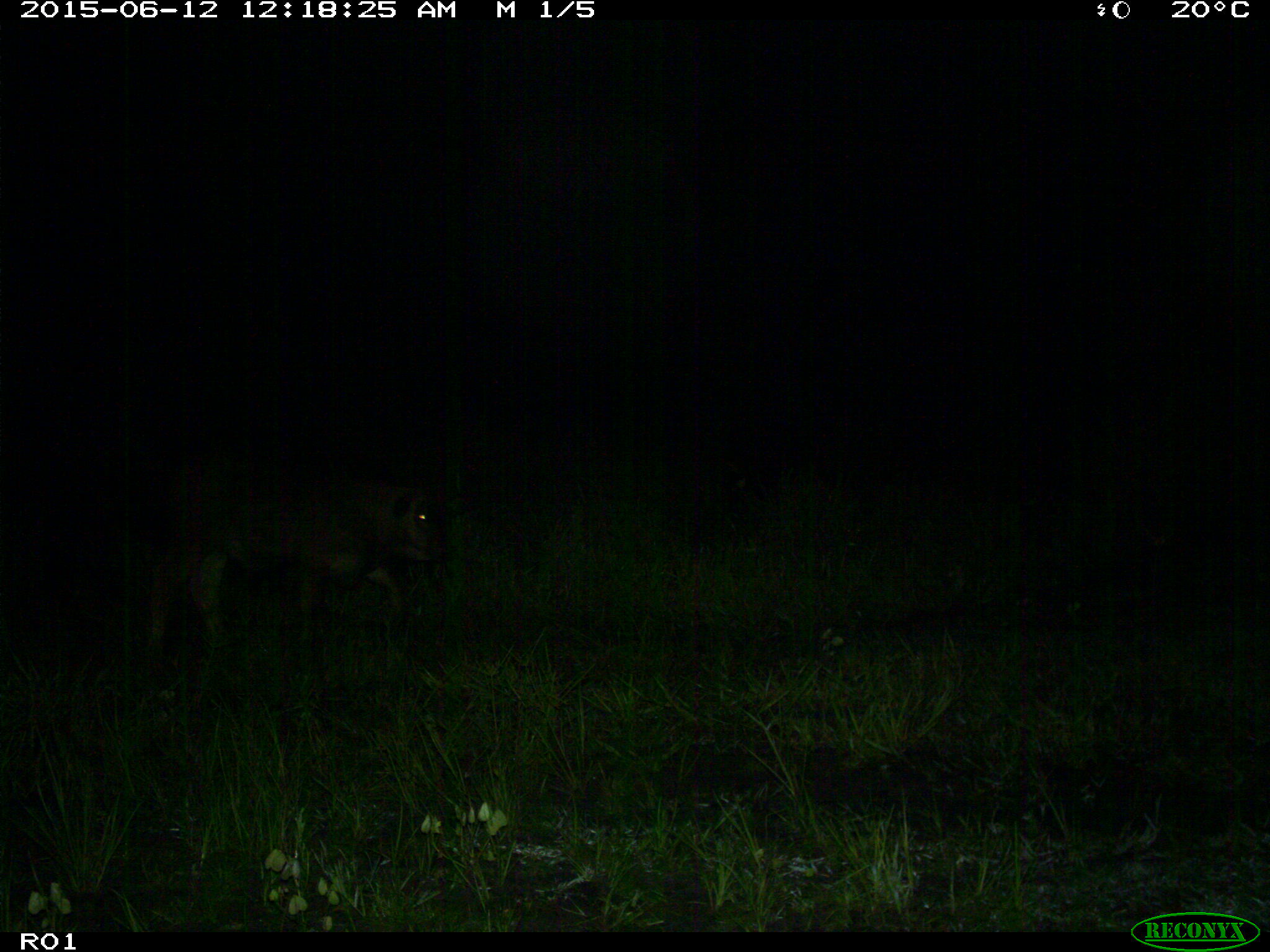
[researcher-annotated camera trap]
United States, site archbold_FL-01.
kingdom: Animalia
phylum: Chordata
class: Mammalia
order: Artiodactyla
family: Bovidae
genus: Bos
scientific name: Bos taurus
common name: domestic cow